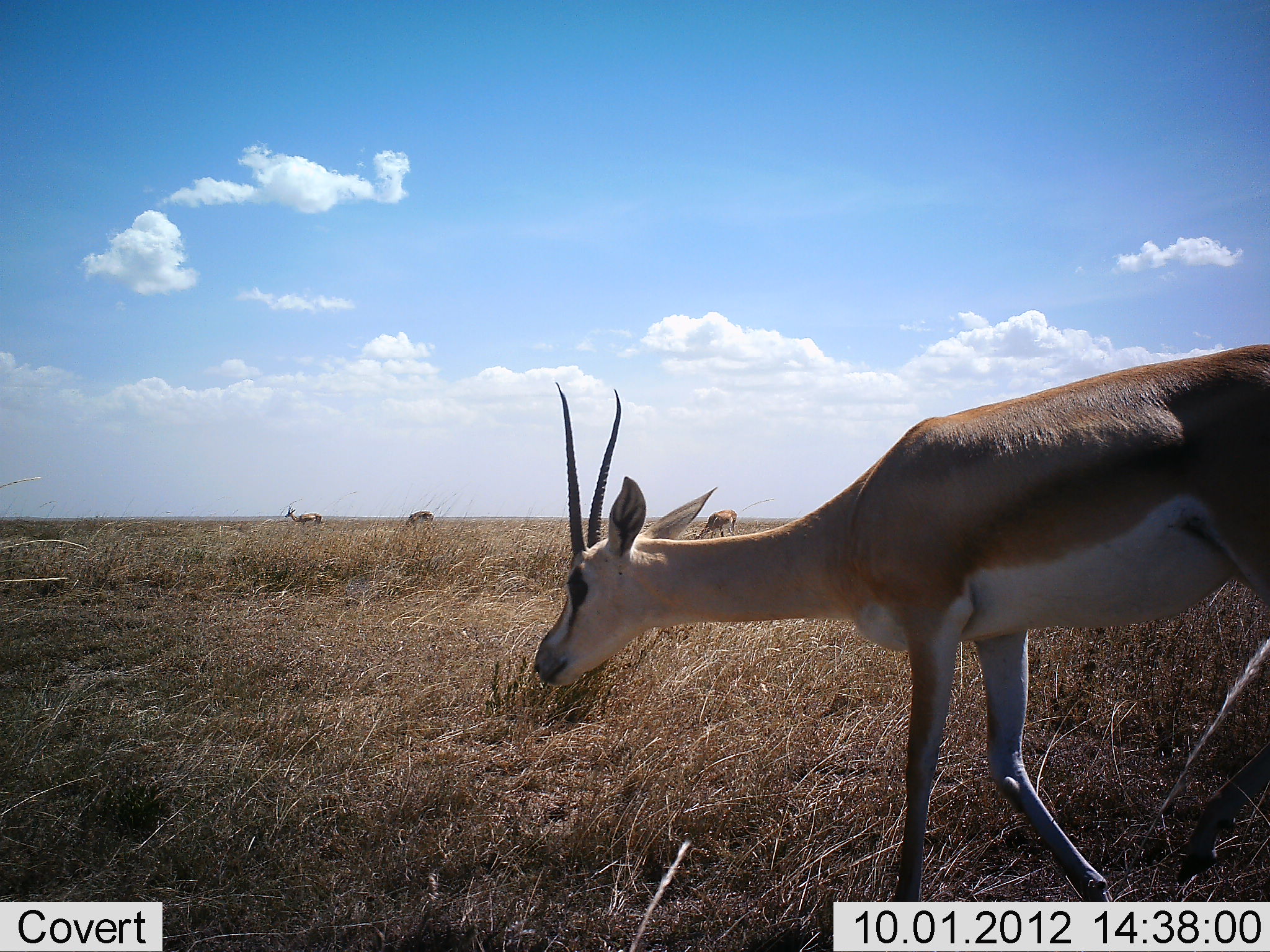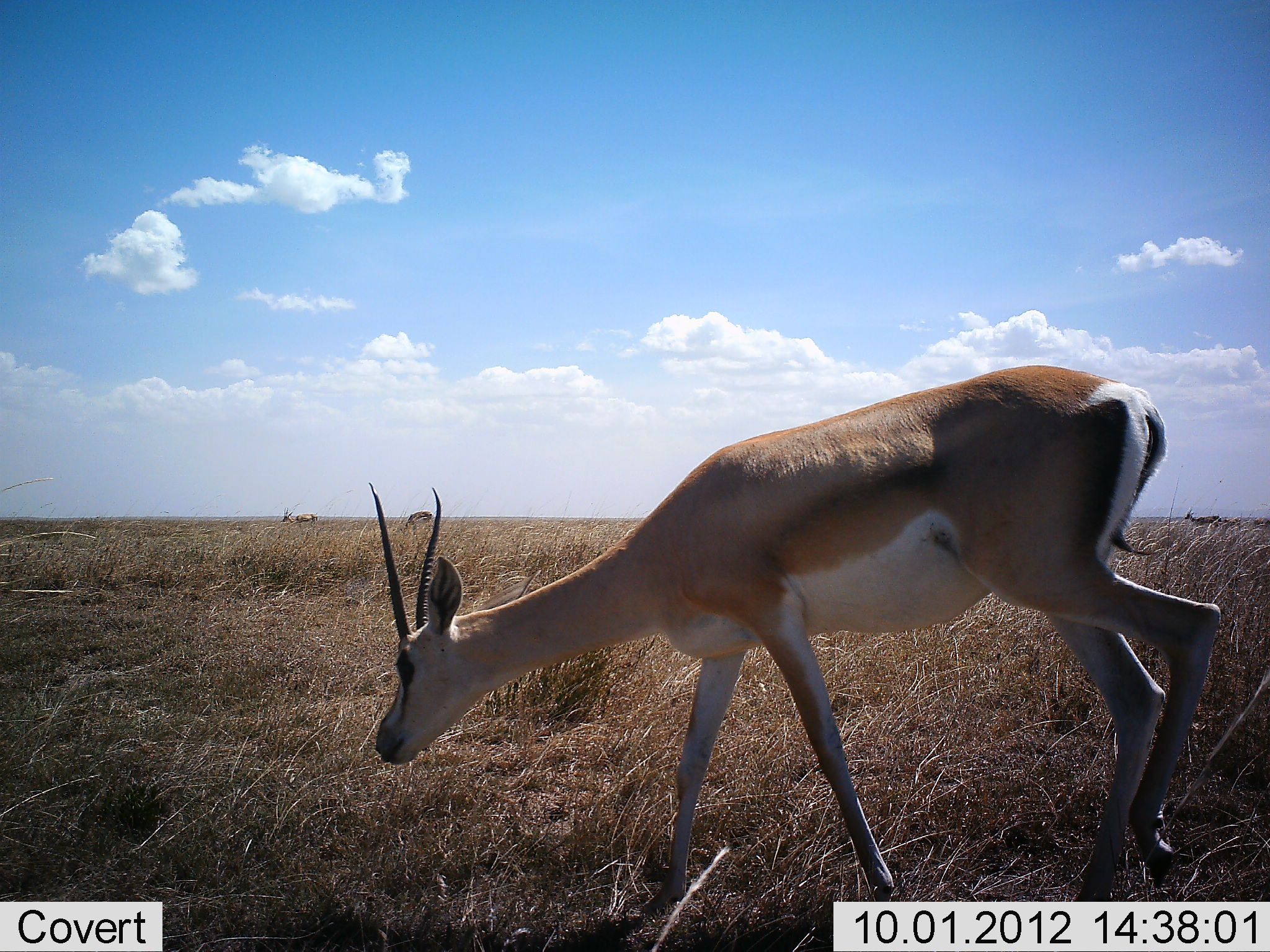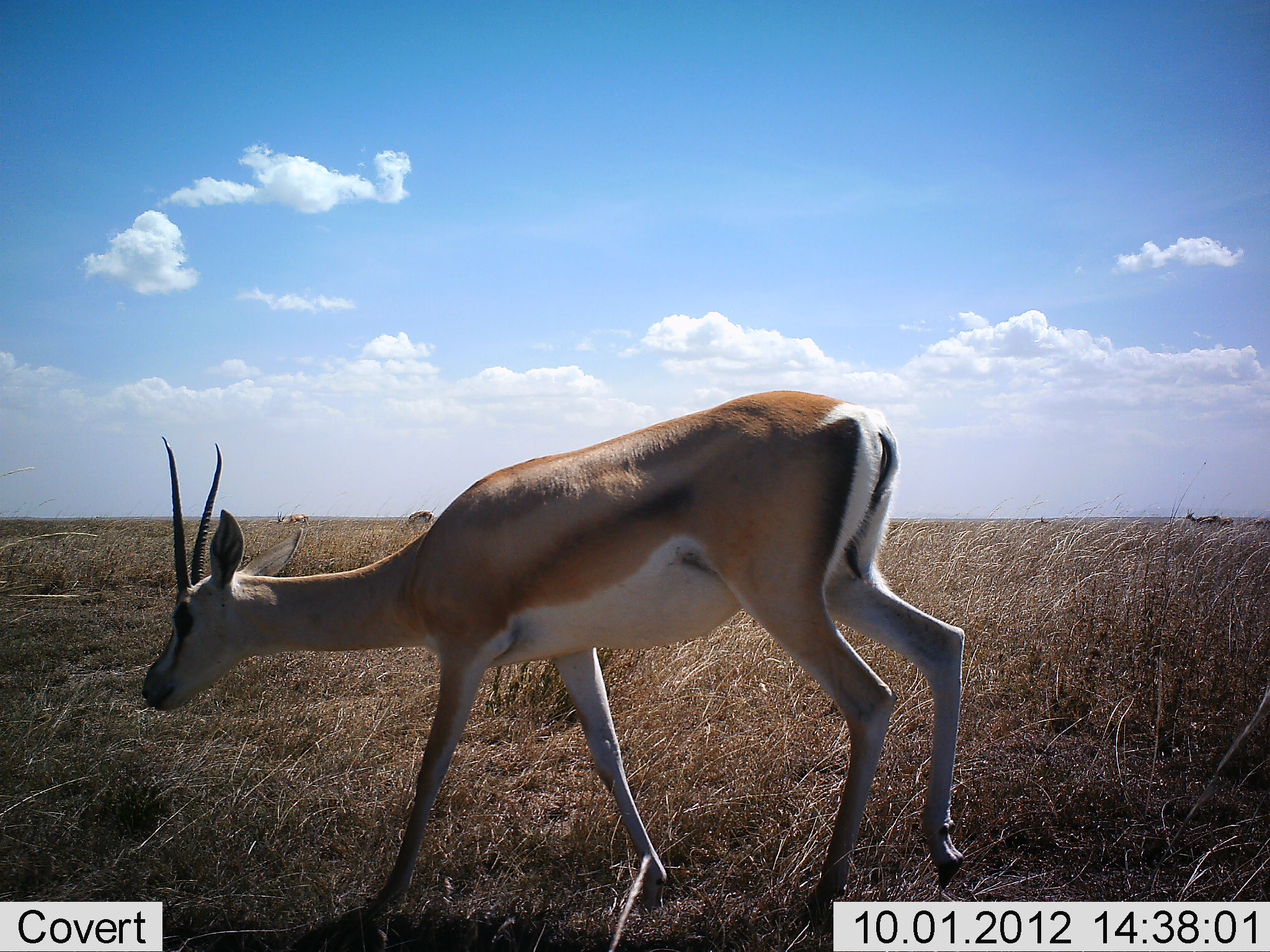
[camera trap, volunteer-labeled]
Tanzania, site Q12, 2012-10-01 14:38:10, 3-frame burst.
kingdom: Animalia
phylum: Chordata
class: Mammalia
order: Artiodactyla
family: Bovidae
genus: Nanger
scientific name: Nanger granti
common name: grant's gazelle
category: gazellegrants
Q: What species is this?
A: Gazellegrants (grant's gazelle) (Nanger granti).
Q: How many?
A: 6.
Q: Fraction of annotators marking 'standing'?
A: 30%.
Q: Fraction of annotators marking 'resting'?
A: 0%.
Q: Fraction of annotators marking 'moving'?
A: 100%.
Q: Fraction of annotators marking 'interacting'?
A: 0%.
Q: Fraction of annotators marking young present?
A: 0%.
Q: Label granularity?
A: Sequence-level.